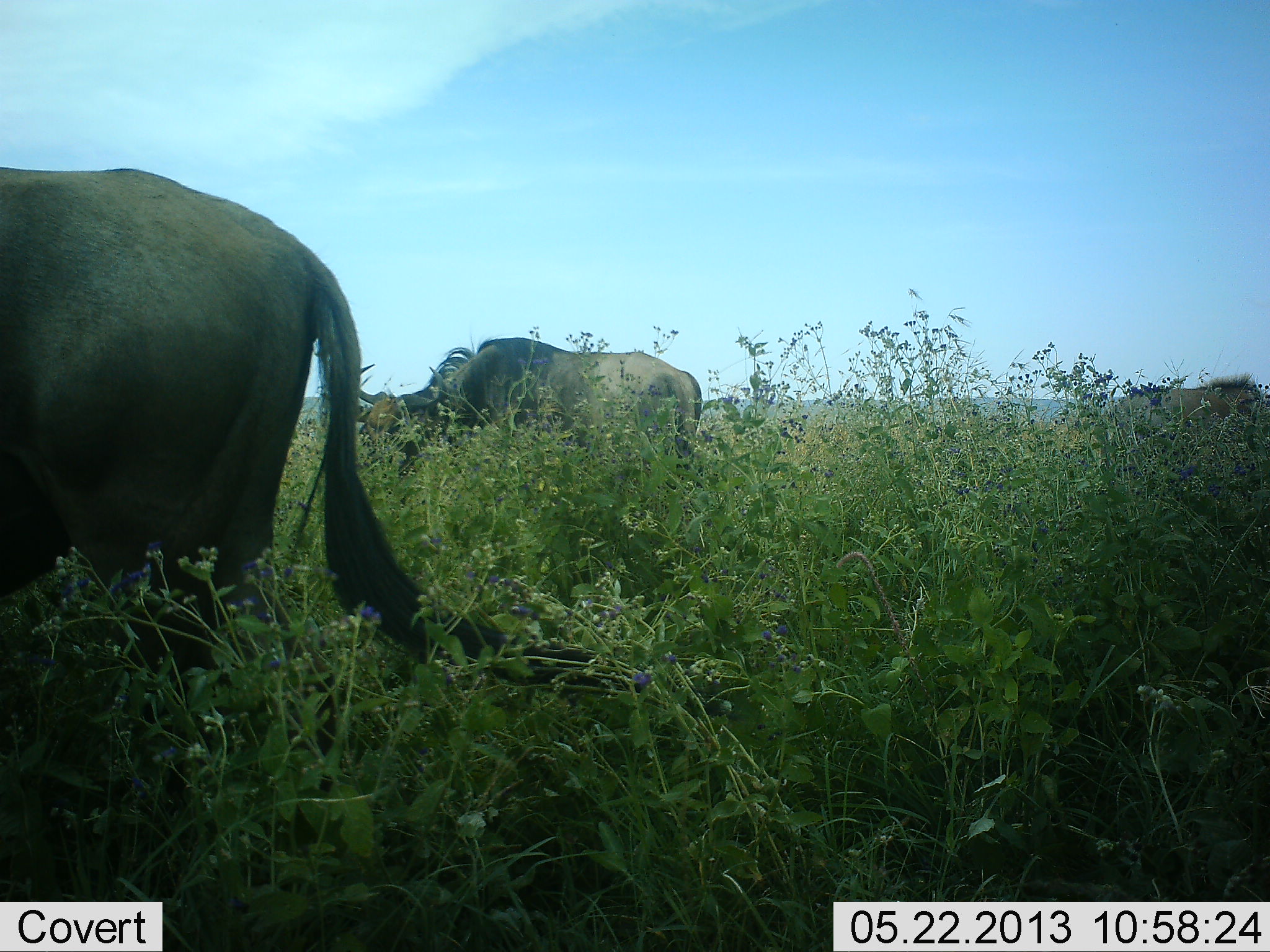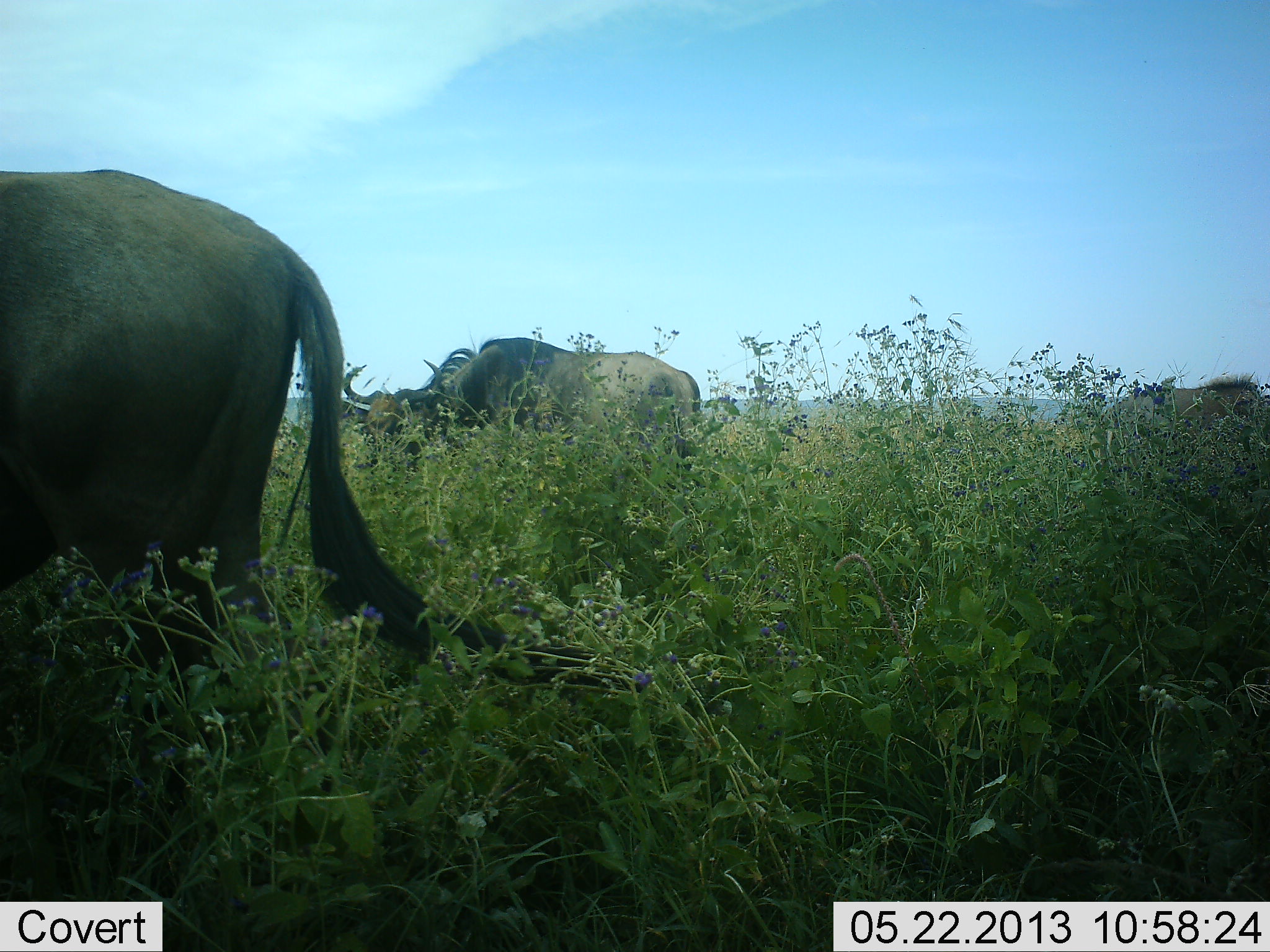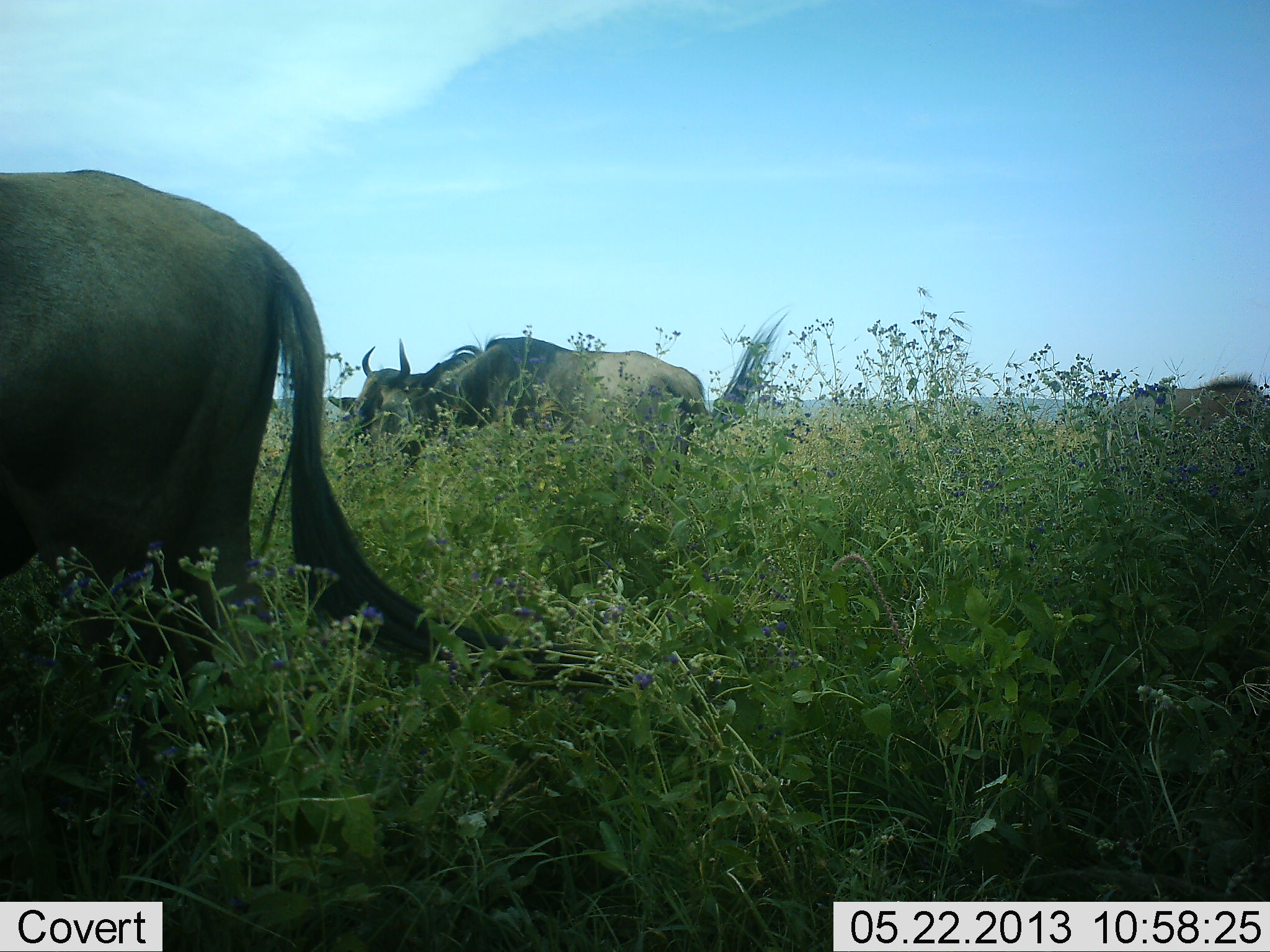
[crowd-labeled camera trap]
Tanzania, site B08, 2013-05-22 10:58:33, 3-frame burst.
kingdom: Animalia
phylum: Chordata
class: Mammalia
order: Artiodactyla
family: Bovidae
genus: Connochaetes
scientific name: Connochaetes taurinus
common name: blue wildebeest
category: wildebeest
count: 3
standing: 60%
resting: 0%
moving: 20%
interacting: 0%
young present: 0%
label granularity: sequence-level